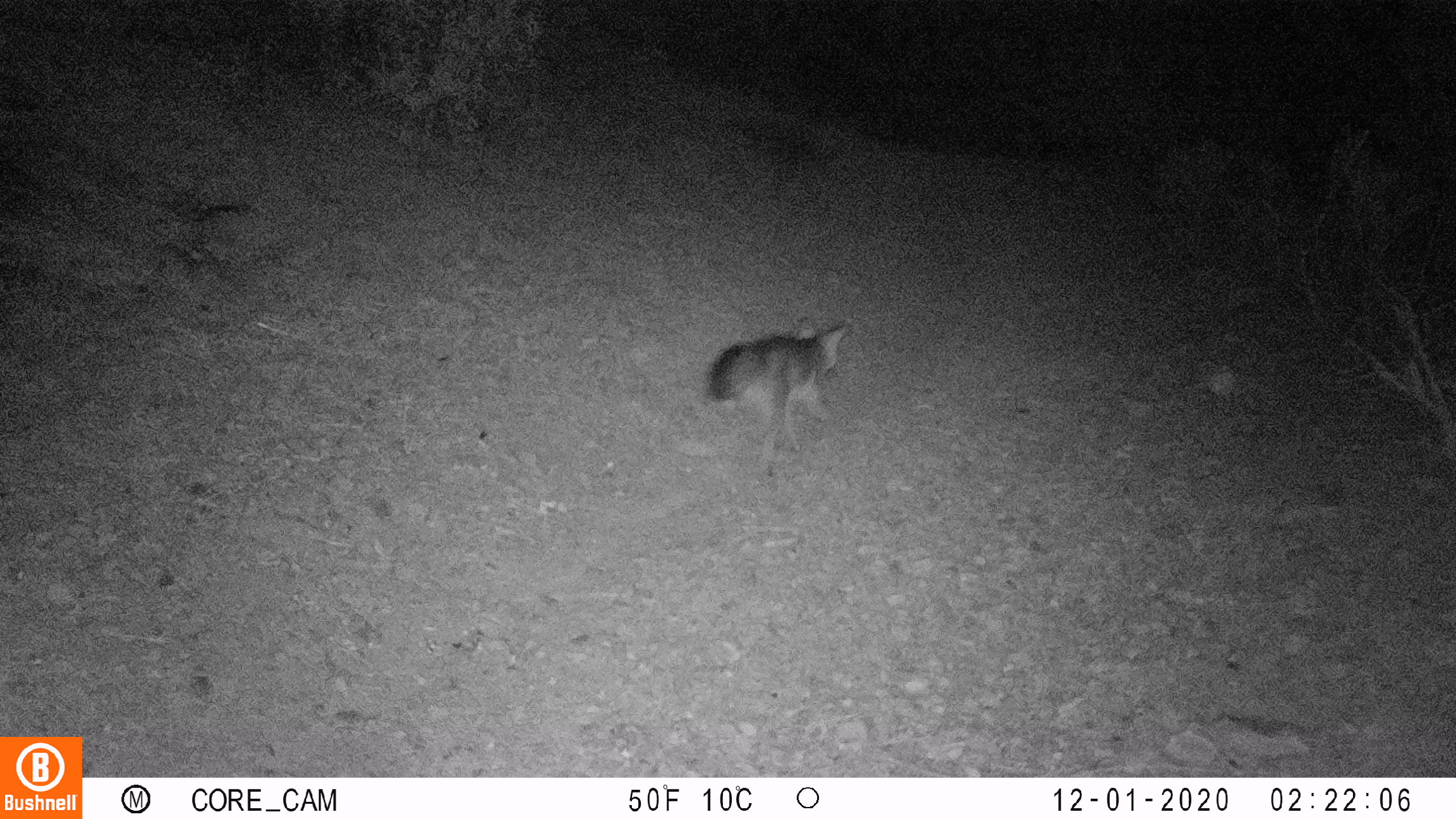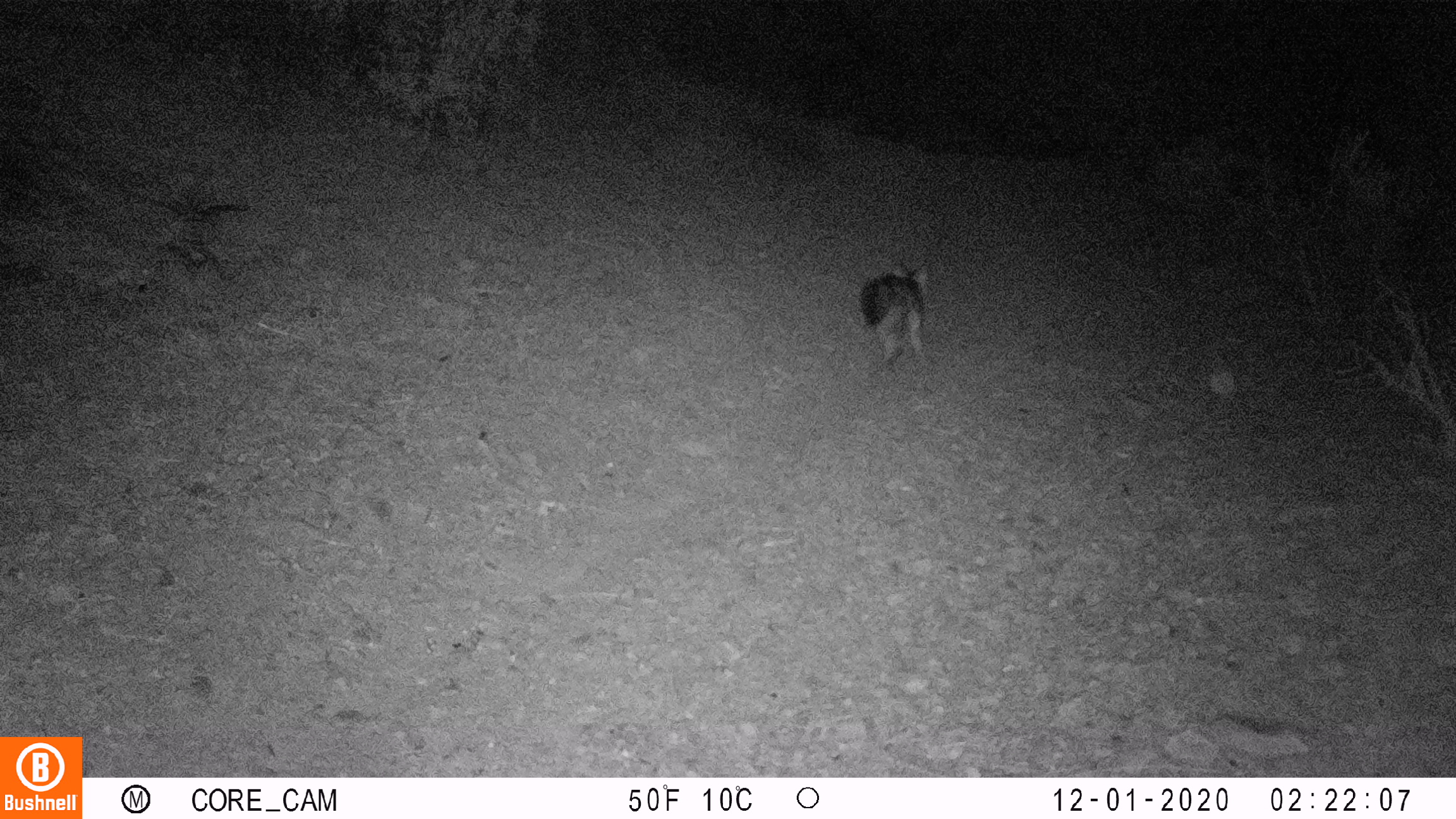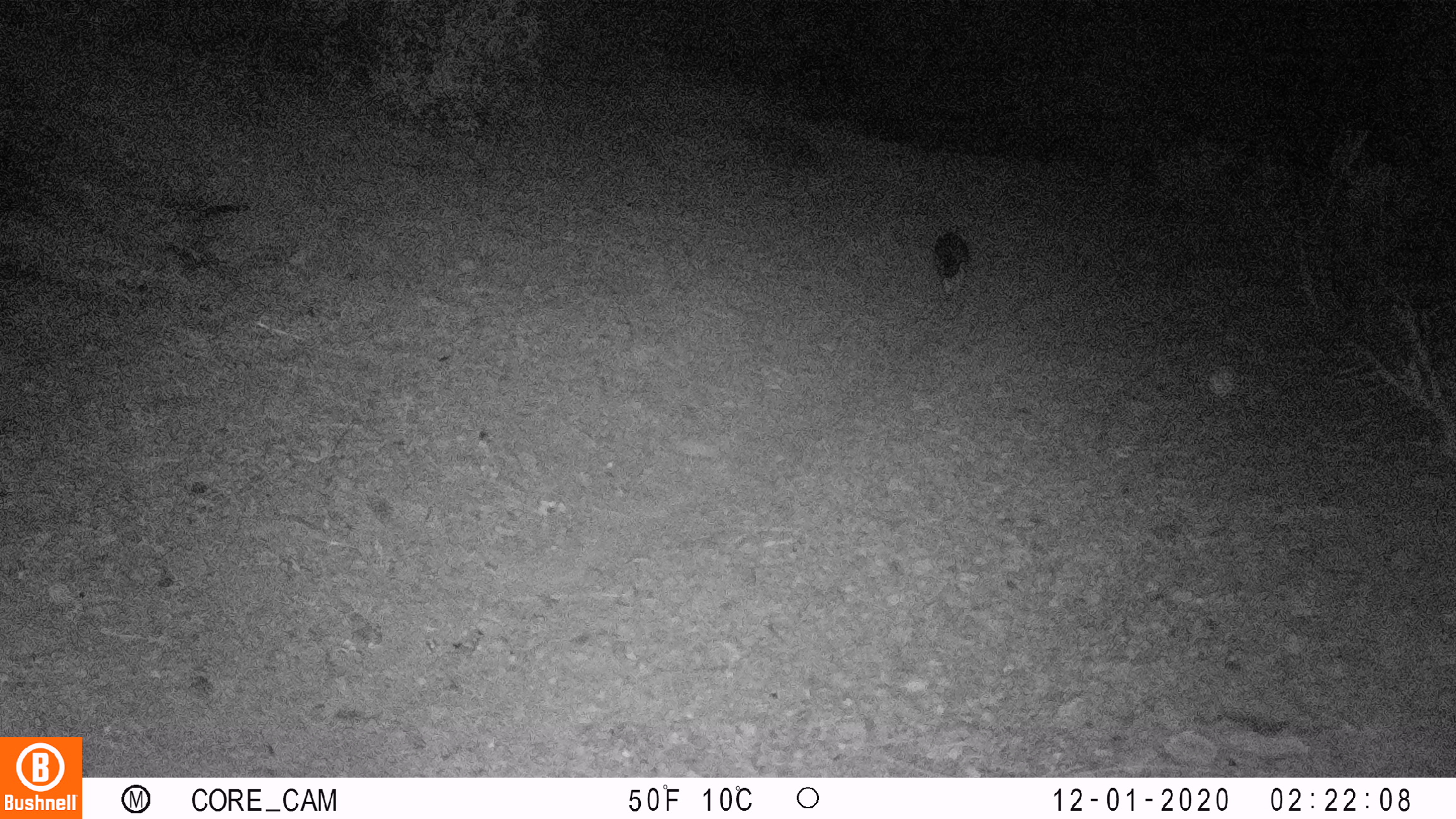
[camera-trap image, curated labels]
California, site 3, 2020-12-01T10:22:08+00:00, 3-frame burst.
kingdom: Animalia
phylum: Chordata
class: Mammalia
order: Carnivora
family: Canidae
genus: Urocyon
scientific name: Urocyon cinereoargenteus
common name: gray fox